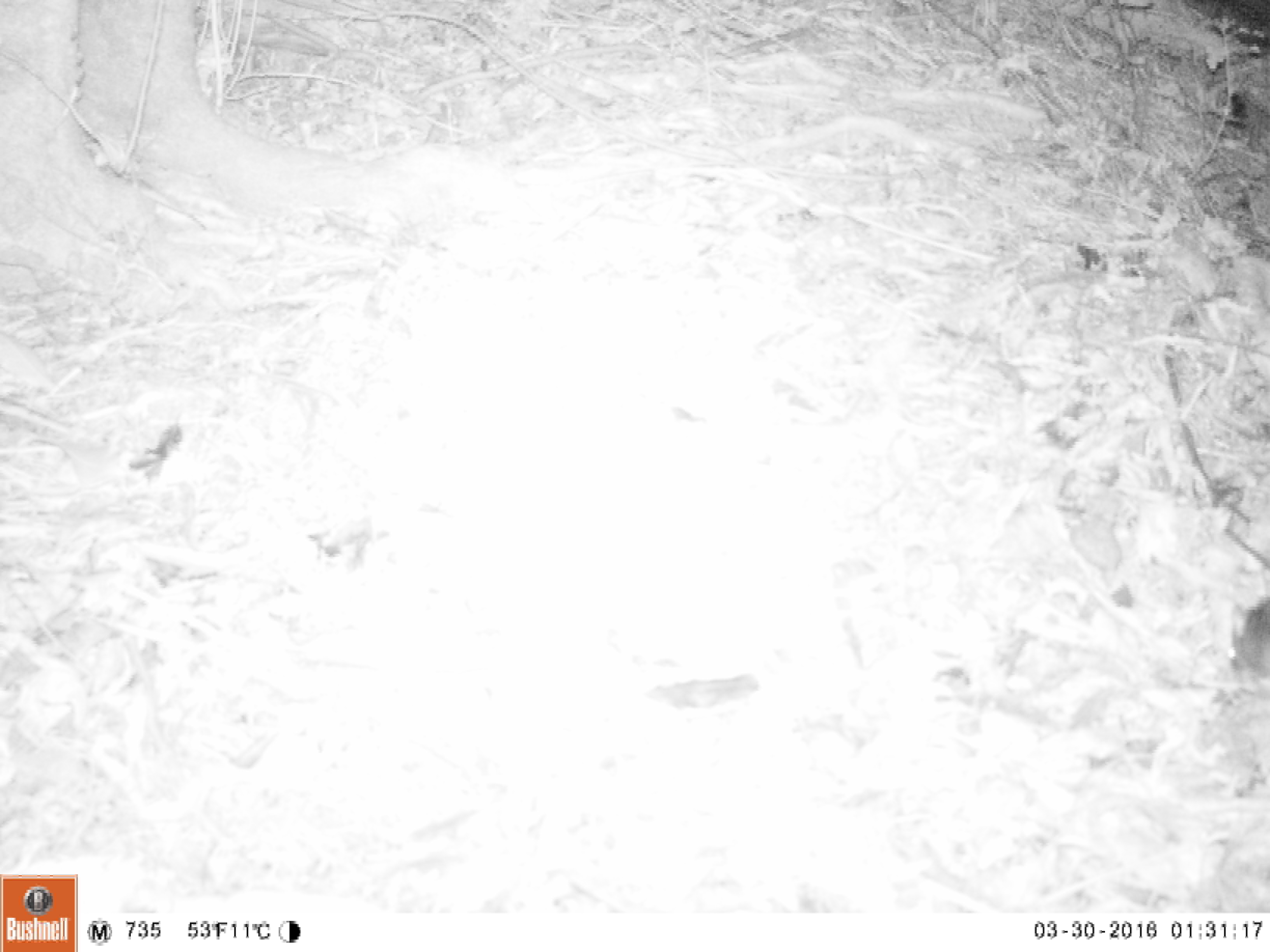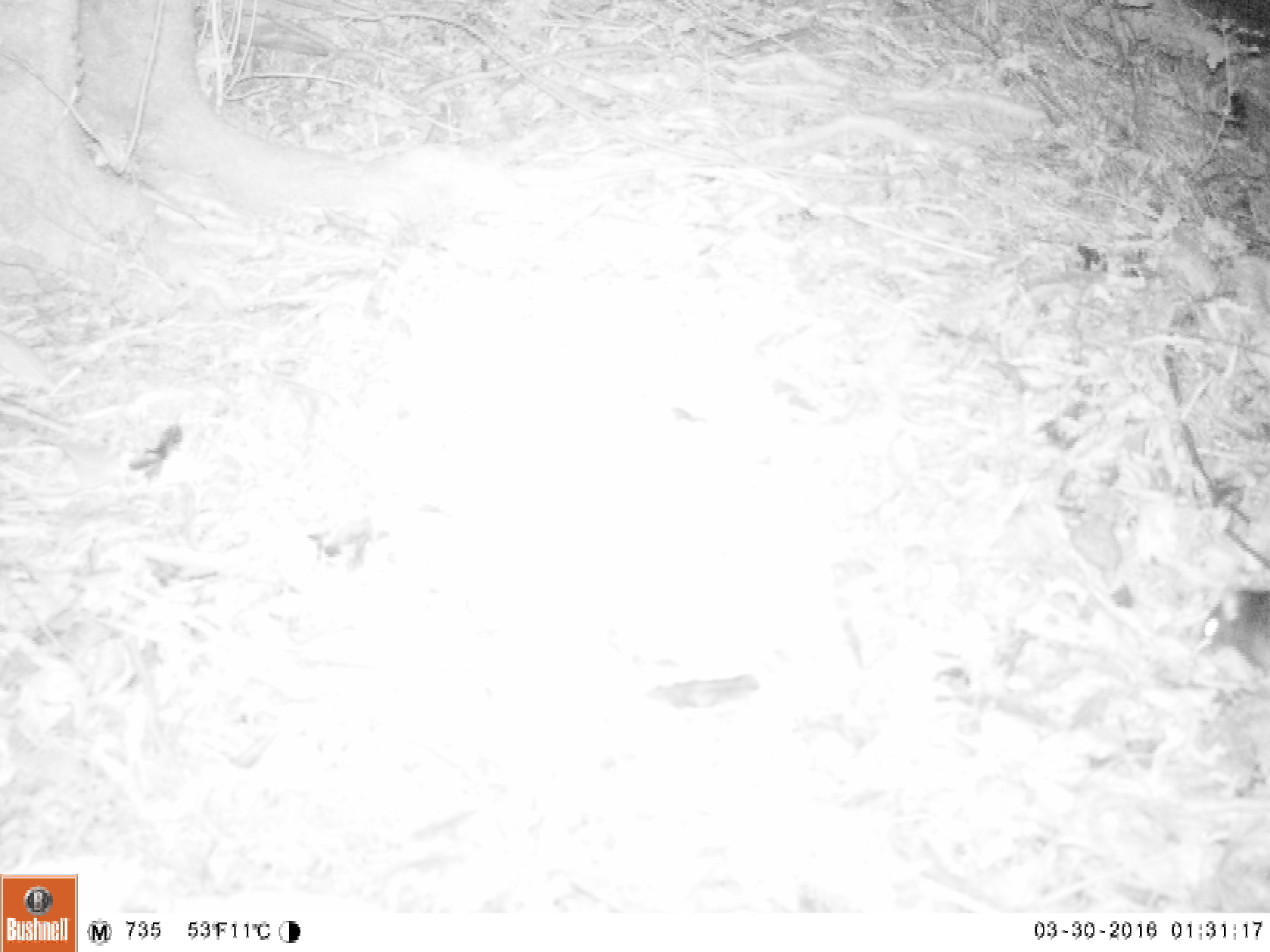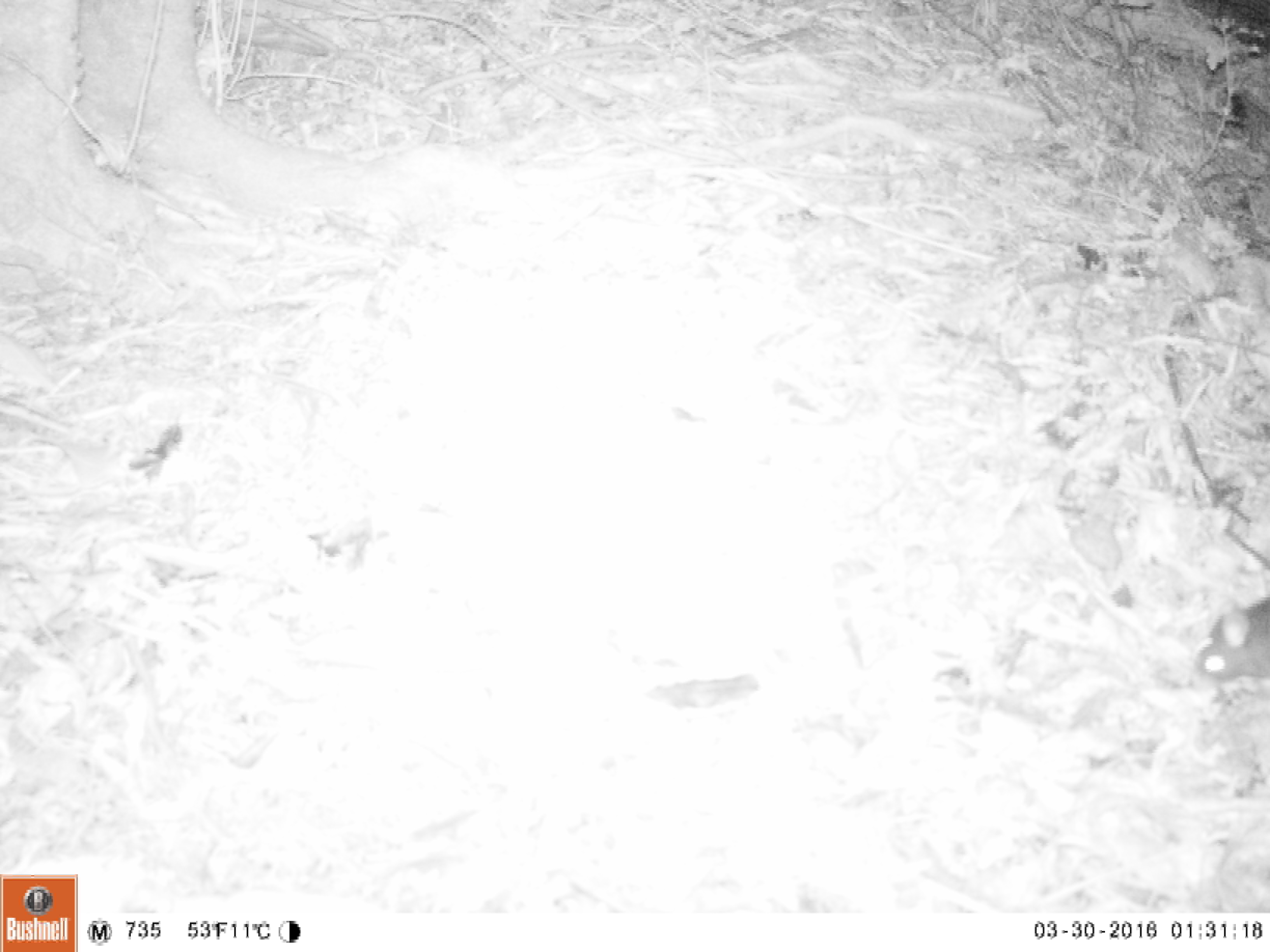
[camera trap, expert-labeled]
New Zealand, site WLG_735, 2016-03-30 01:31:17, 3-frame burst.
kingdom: Animalia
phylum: Chordata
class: Mammalia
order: Rodentia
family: Muridae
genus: Rattus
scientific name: Rattus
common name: rat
Rat (Rattus).